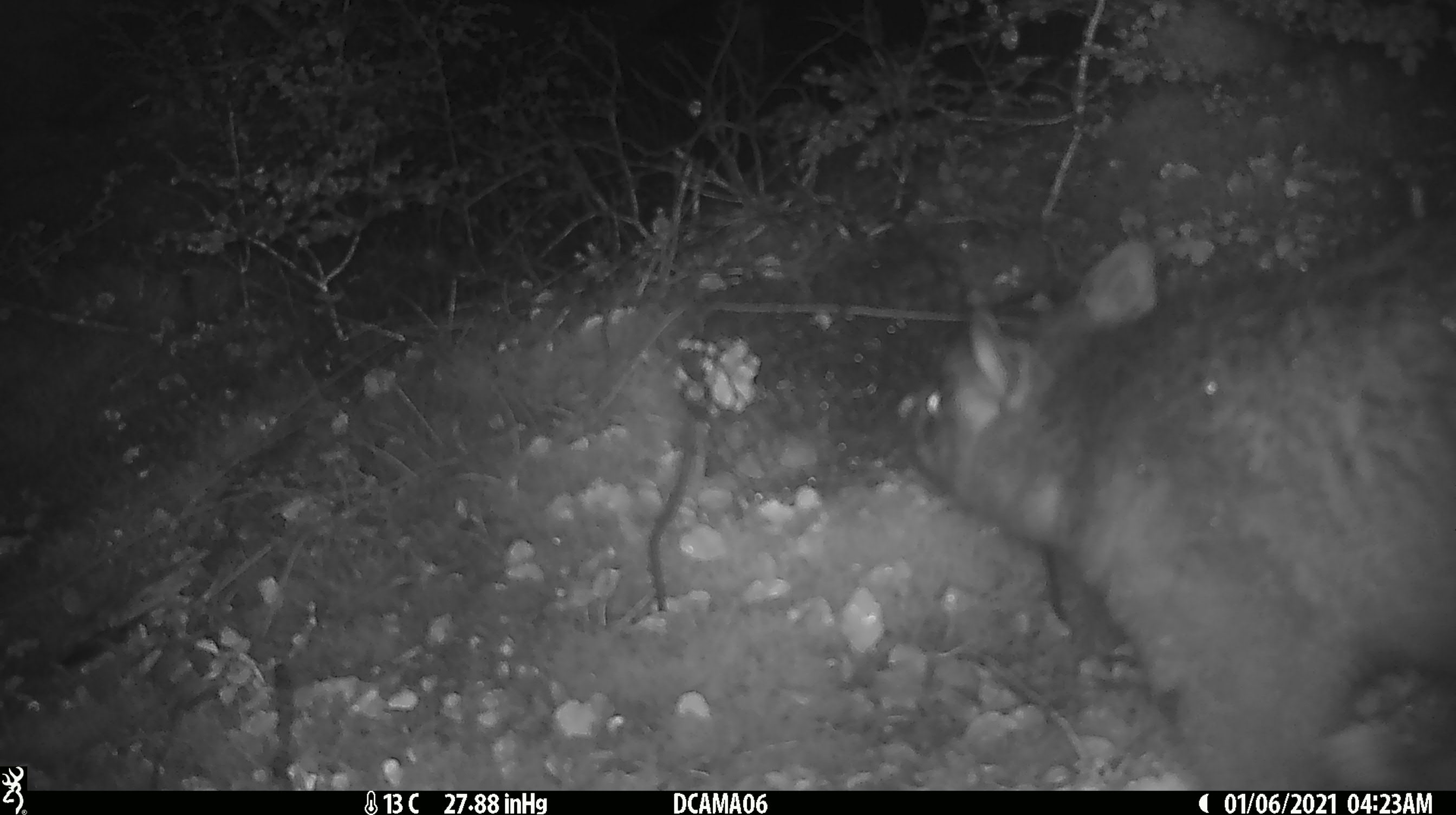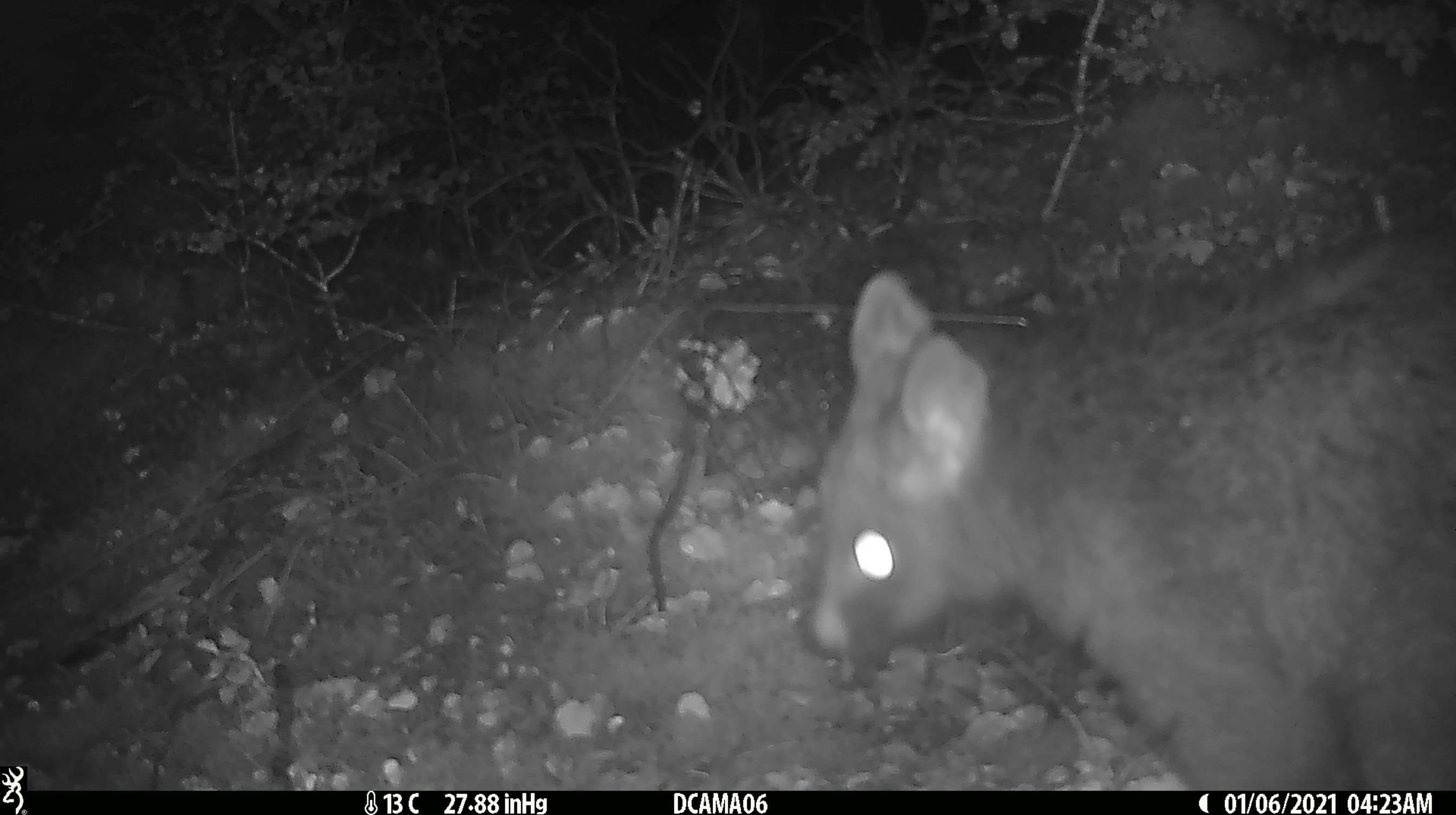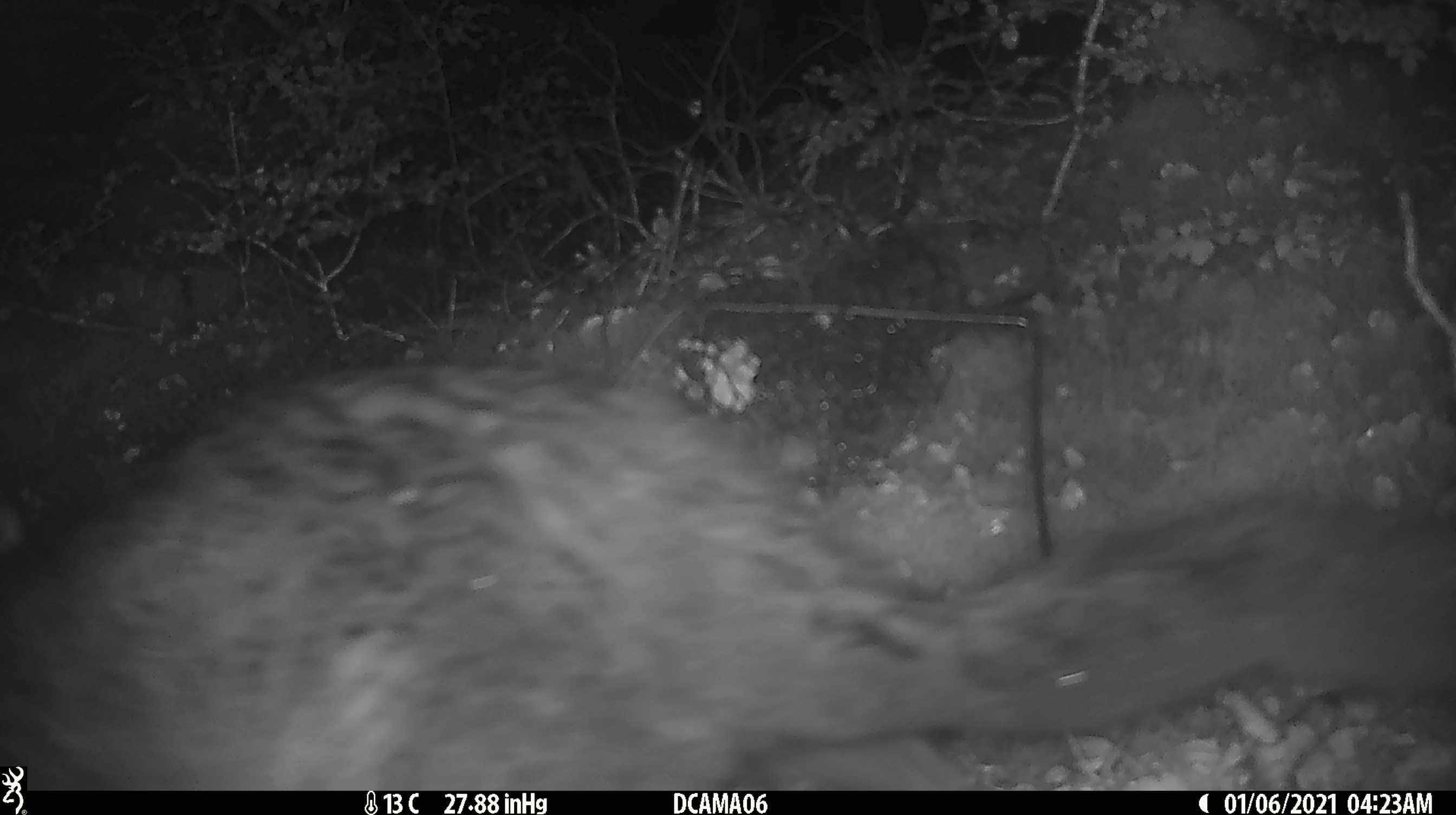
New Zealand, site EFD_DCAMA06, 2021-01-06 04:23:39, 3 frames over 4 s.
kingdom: Animalia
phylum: Chordata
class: Mammalia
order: Diprotodontia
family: Phalangeridae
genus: Trichosurus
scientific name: Trichosurus vulpecula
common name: common brushtail possum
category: possum